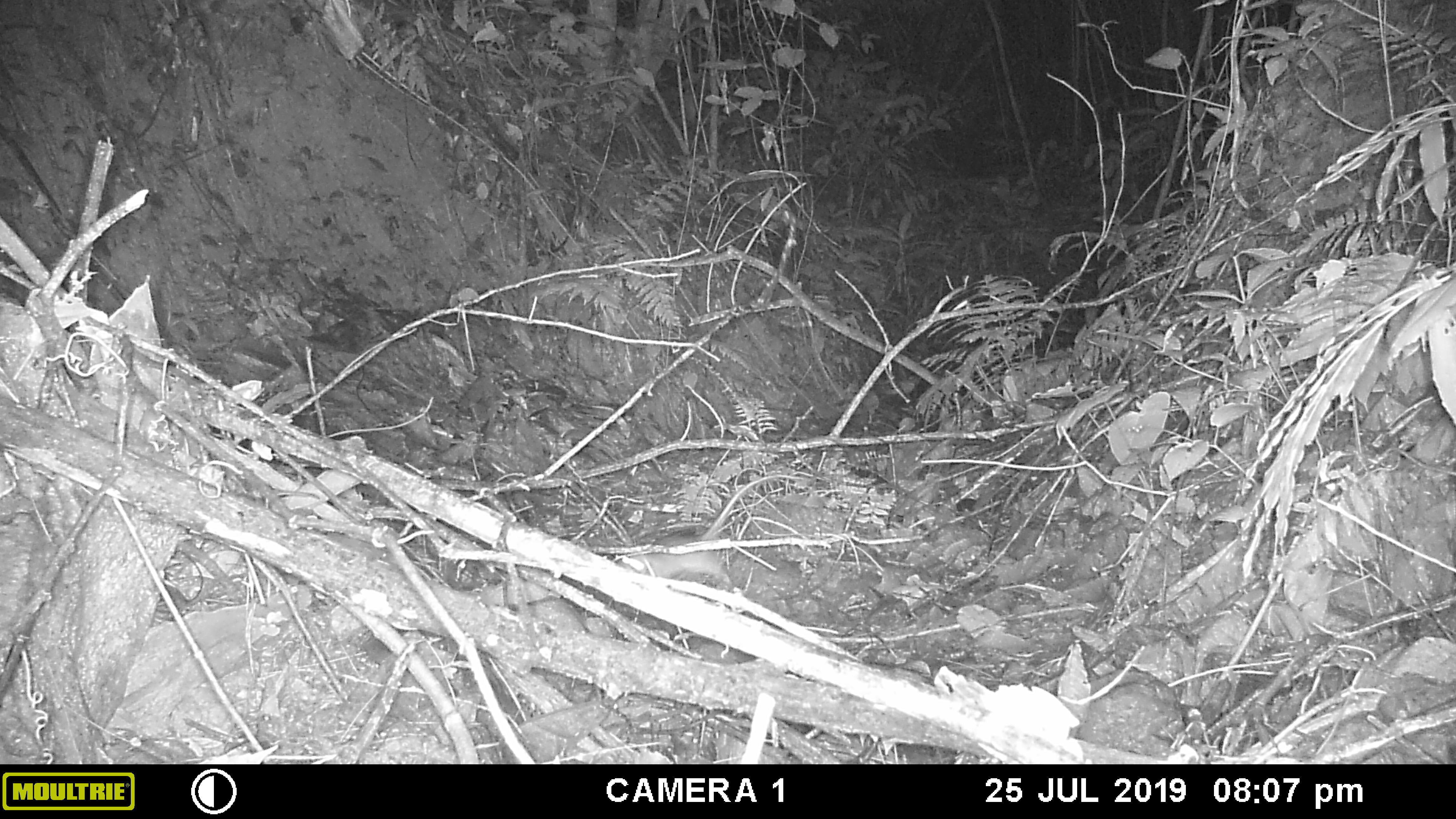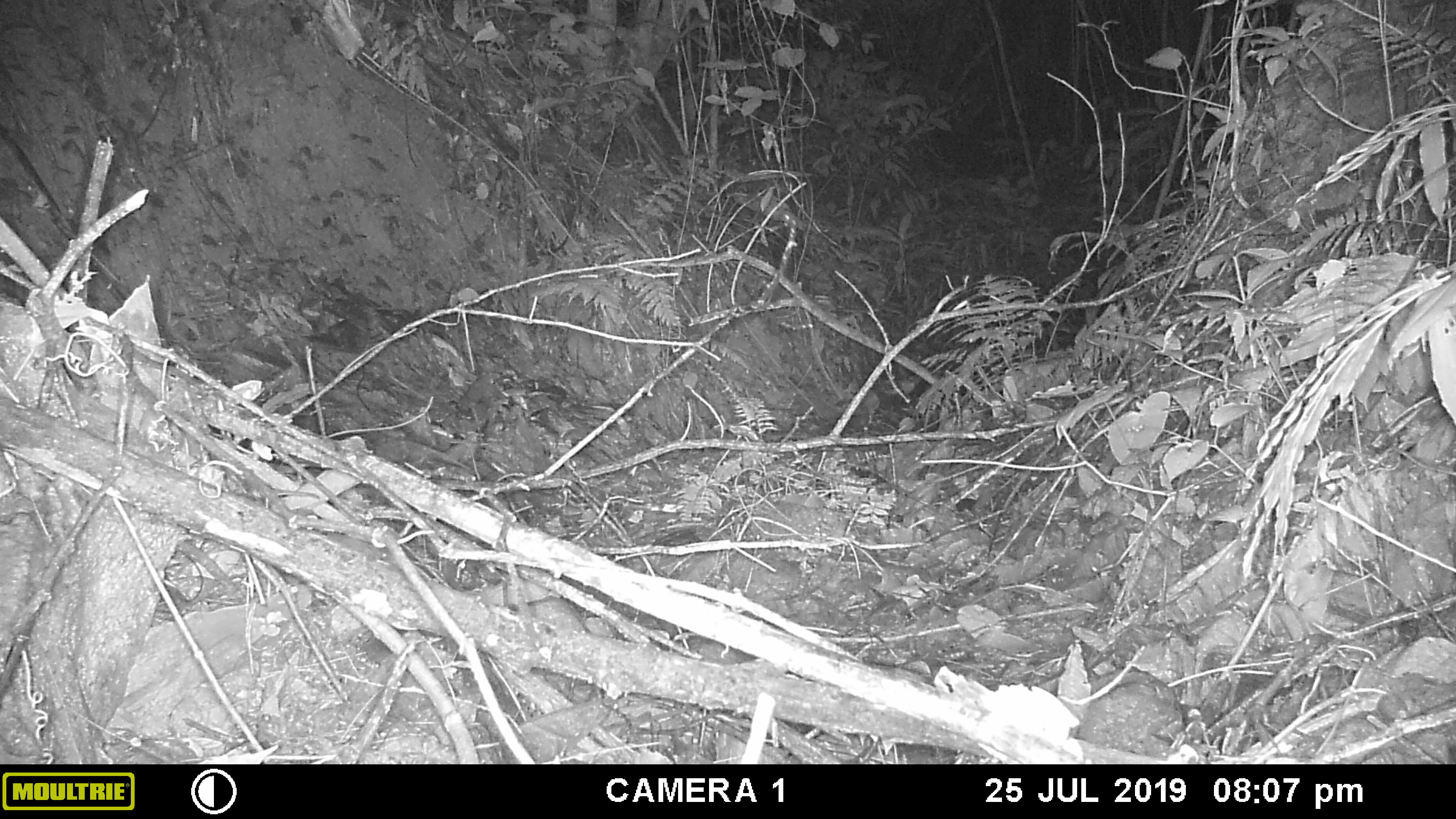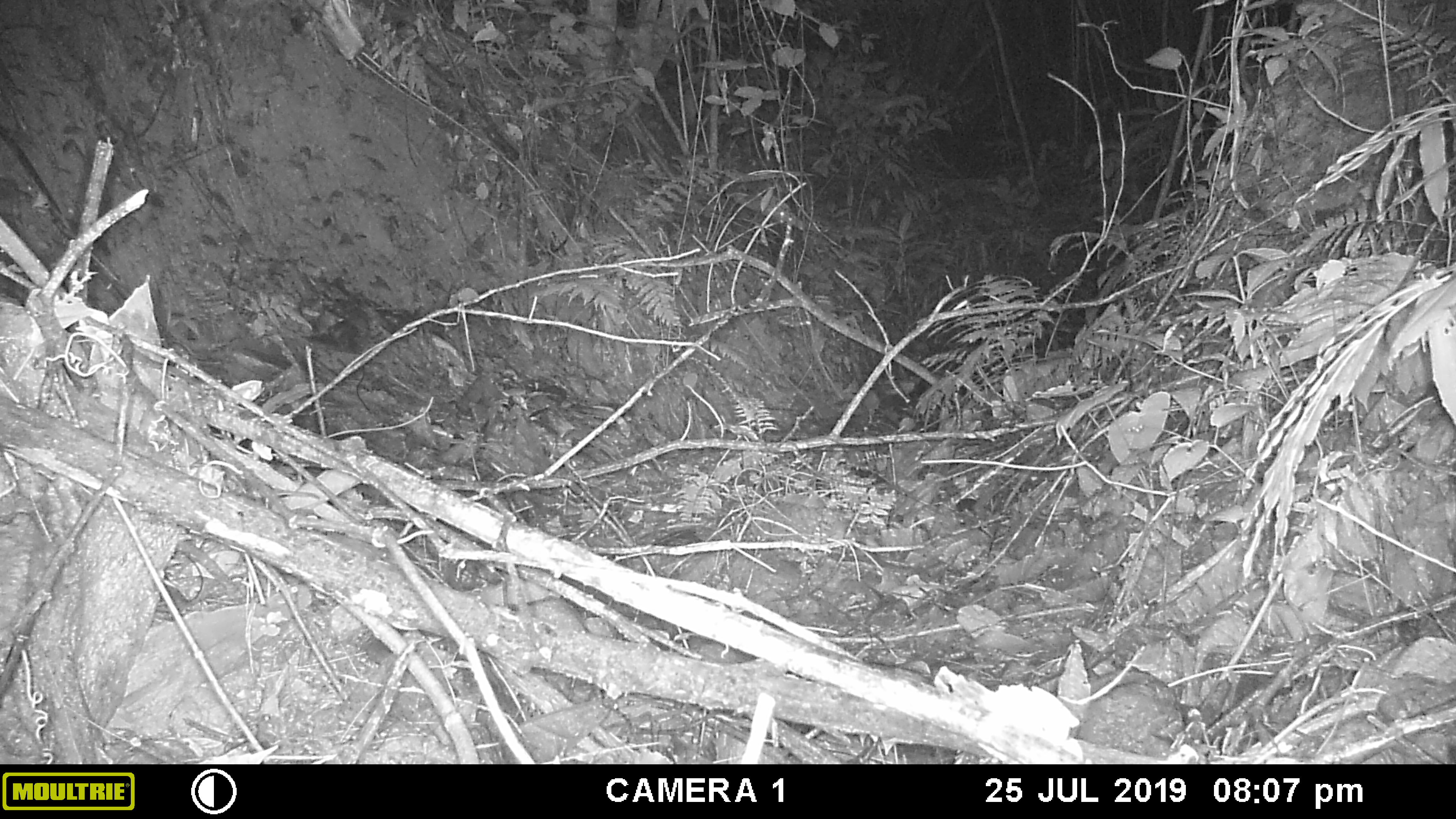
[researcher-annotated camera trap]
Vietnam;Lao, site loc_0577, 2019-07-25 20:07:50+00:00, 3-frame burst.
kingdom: Animalia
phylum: Chordata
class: Mammalia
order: Rodentia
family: Muridae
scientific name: Muridae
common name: old-world mice and rats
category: unidentified murid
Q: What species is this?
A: Unidentified murid (old-world mice and rats) (Muridae).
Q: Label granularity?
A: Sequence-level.